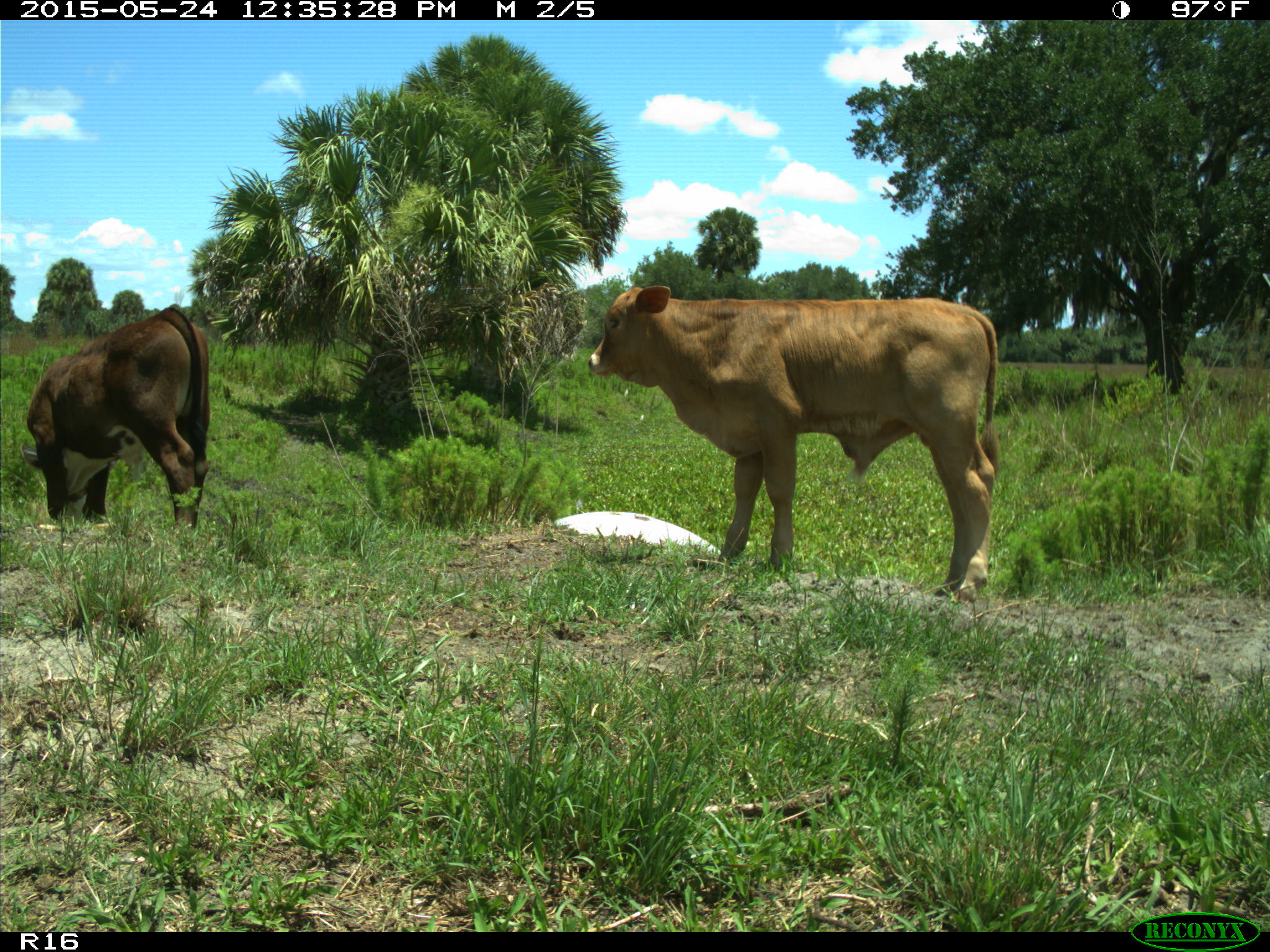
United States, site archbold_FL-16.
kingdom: Animalia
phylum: Chordata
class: Mammalia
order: Artiodactyla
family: Bovidae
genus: Bos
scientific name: Bos taurus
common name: domestic cow